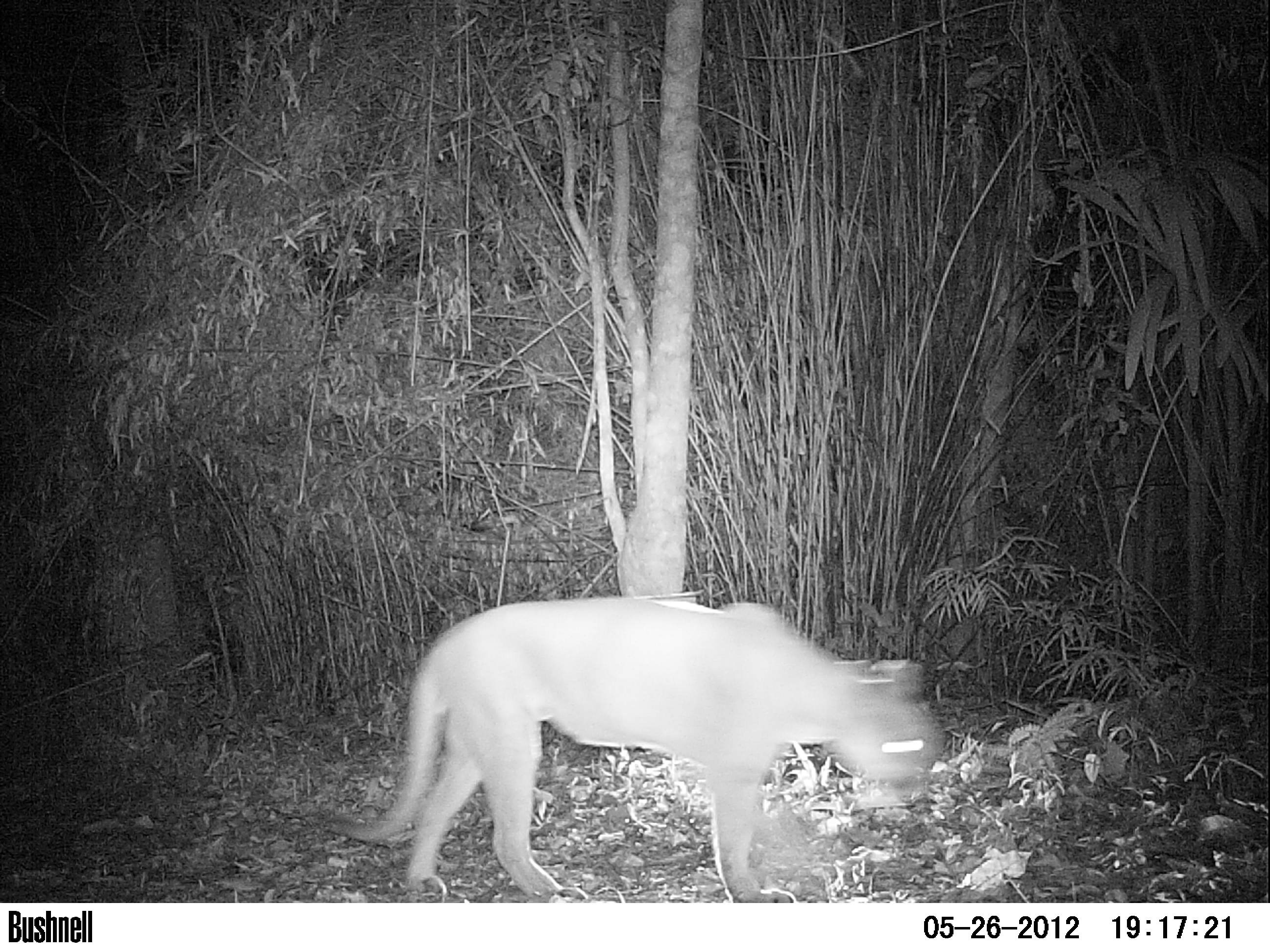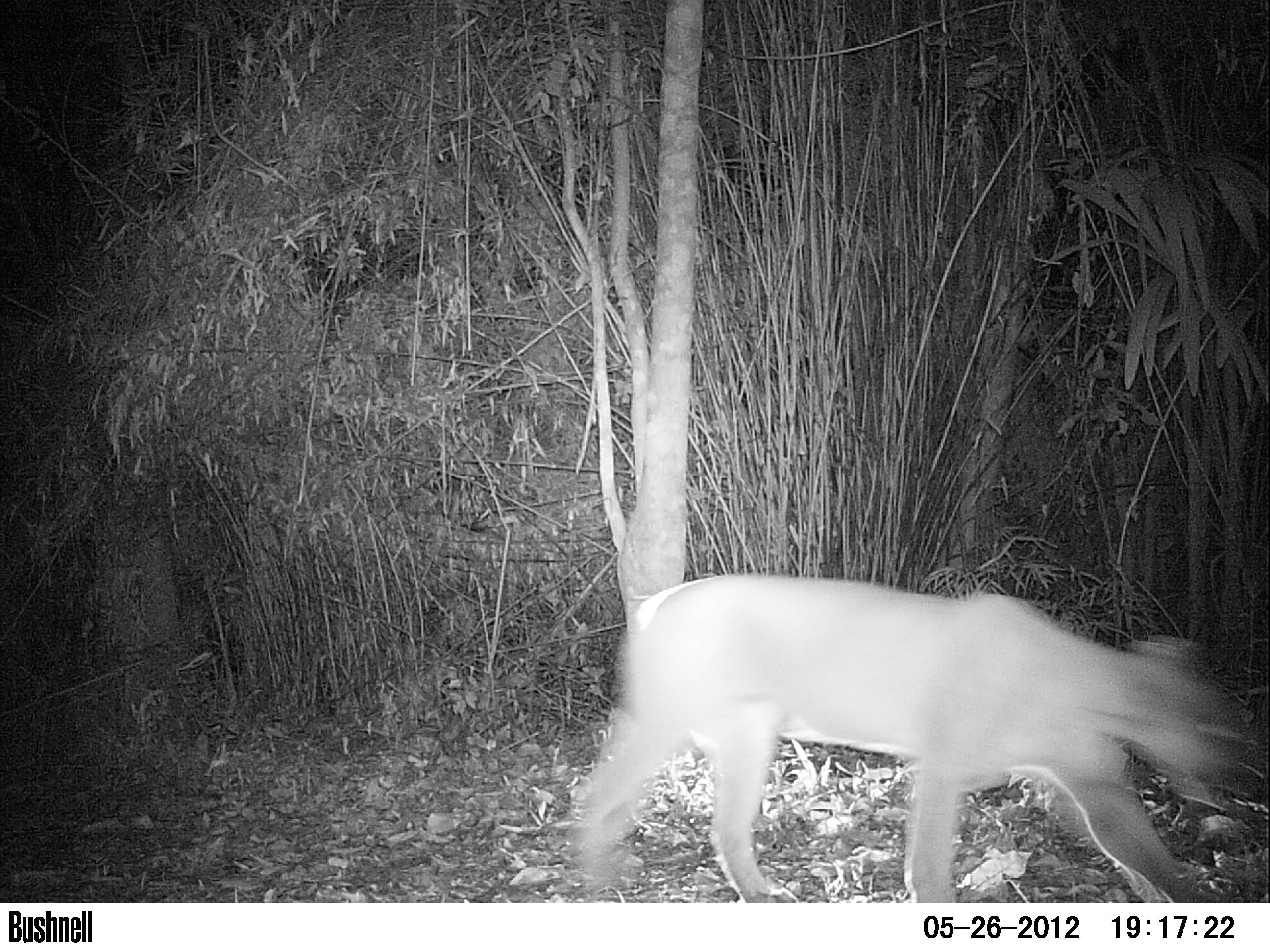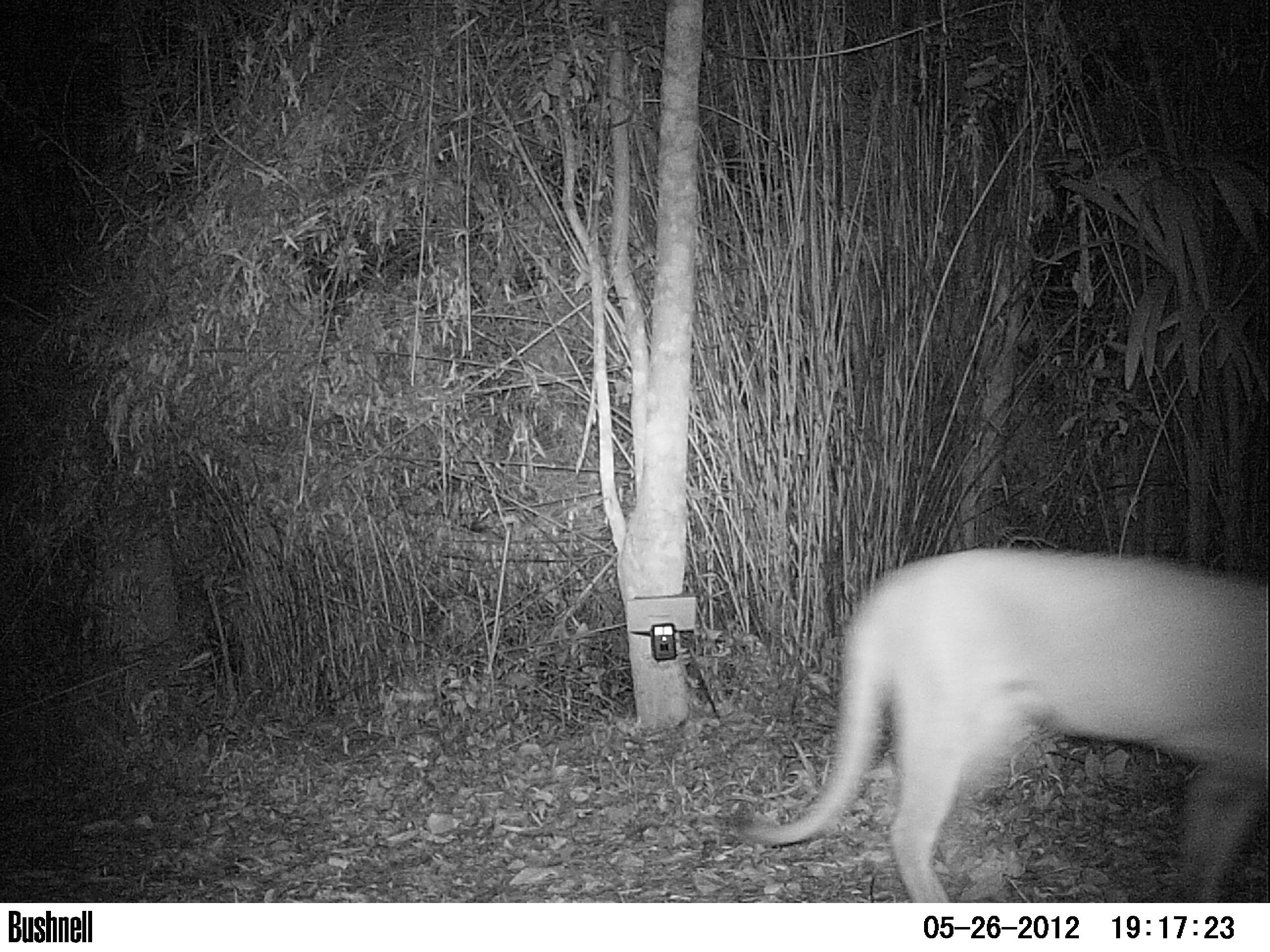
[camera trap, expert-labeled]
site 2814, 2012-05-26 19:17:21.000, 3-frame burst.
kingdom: Animalia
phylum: Chordata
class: Mammalia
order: Carnivora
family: Felidae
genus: Puma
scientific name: Puma concolor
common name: mountain lion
Puma concolor (mountain lion), count 1, age adult.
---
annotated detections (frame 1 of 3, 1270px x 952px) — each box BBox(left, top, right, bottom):
puma concolor: BBox(348, 592, 939, 899)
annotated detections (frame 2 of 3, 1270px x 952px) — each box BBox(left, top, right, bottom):
puma concolor: BBox(562, 567, 1234, 901)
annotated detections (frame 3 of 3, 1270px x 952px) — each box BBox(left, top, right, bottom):
puma concolor: BBox(743, 544, 1266, 901)